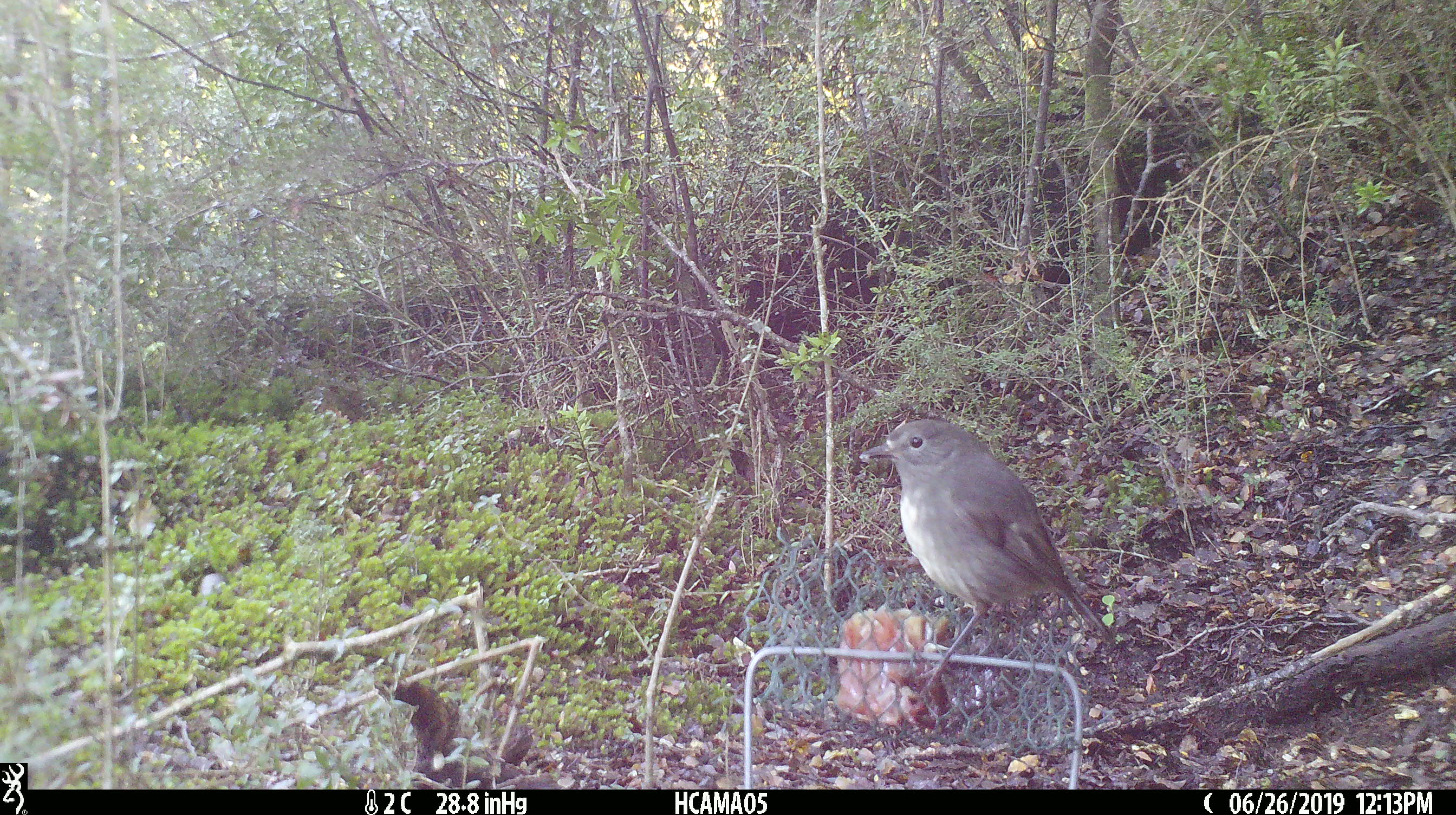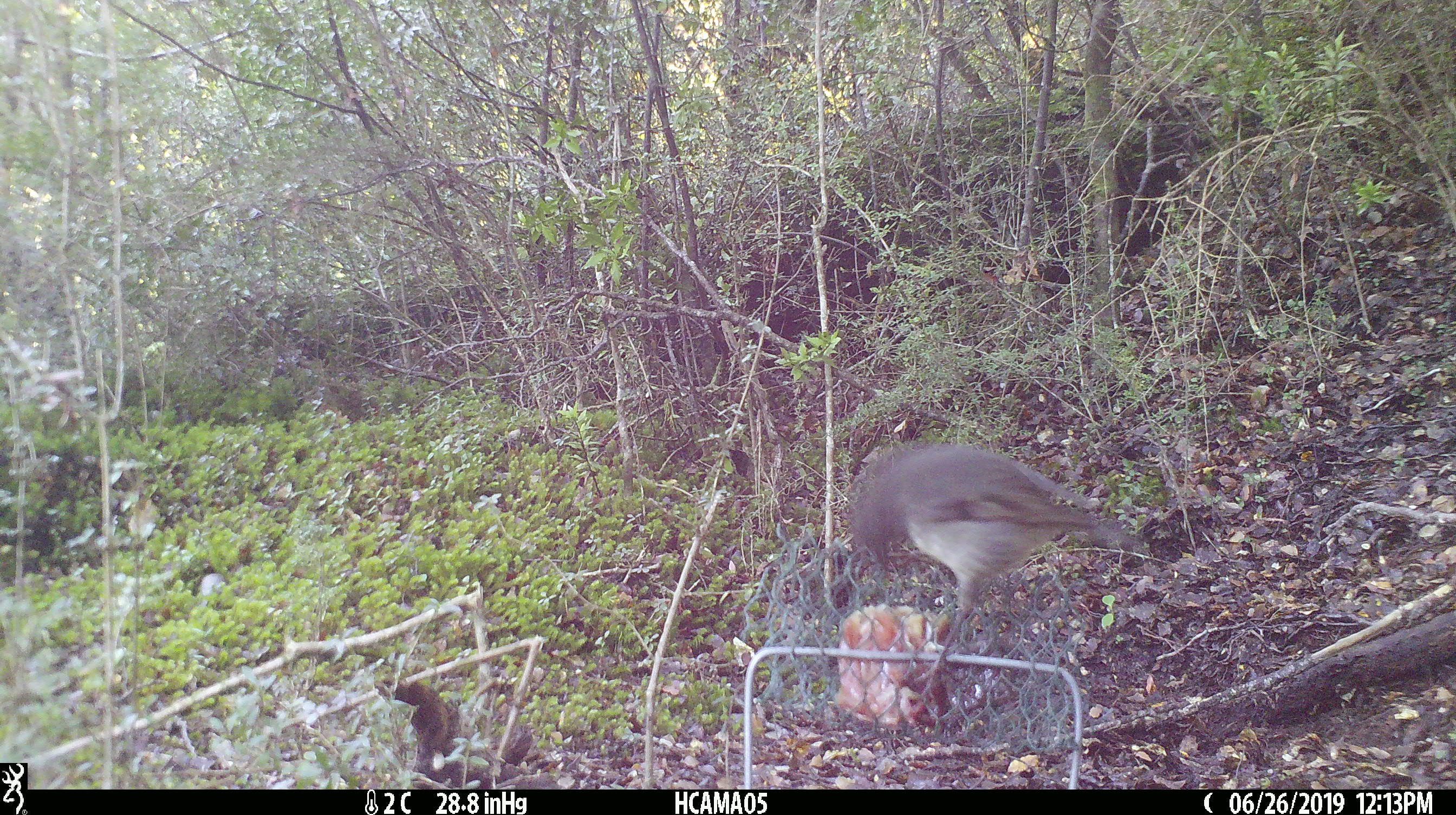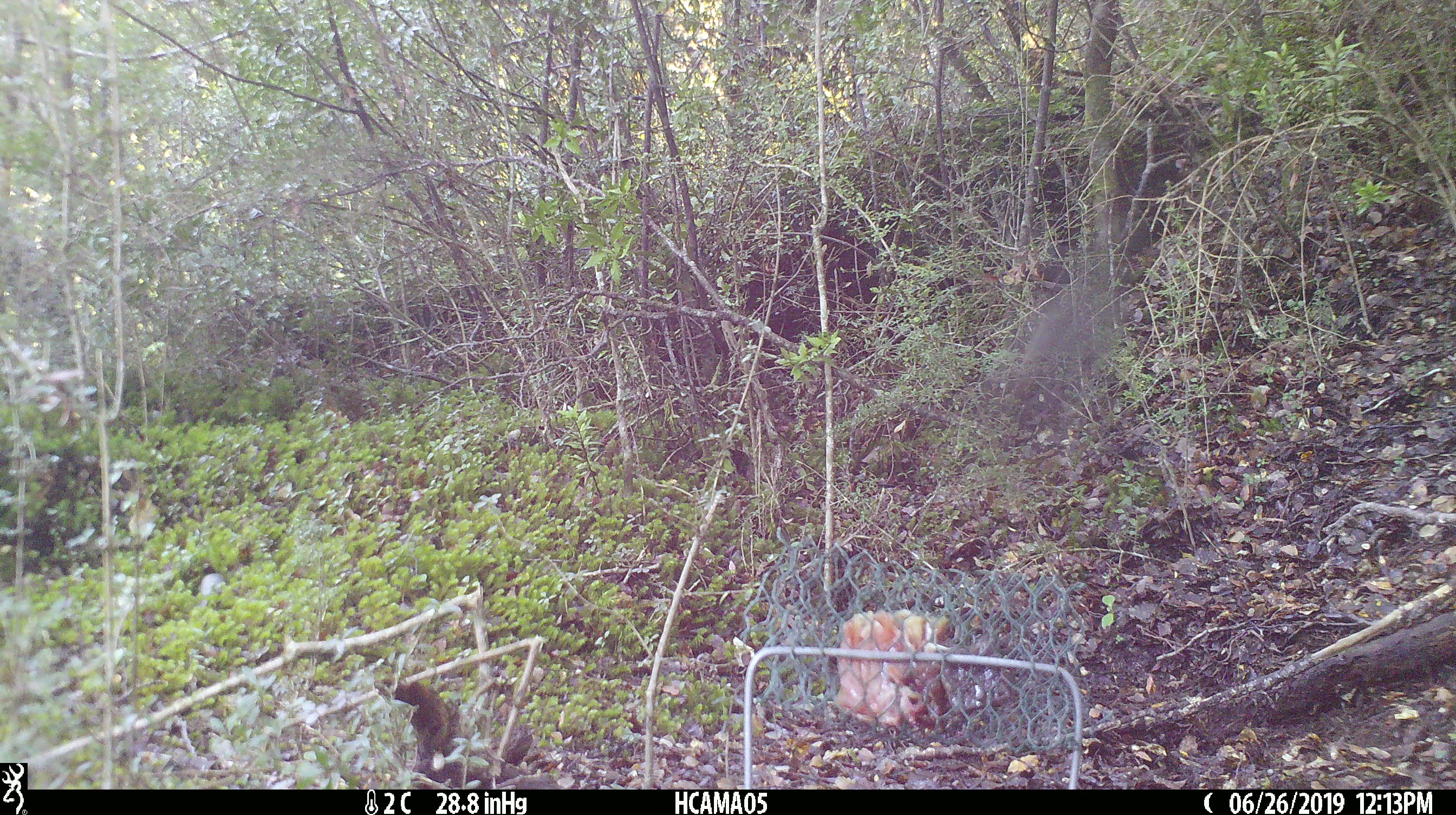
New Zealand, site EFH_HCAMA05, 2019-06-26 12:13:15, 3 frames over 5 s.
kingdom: Animalia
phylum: Chordata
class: Aves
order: Passeriformes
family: Petroicidae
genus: Petroica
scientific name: Petroica australis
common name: new zealand robin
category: robin